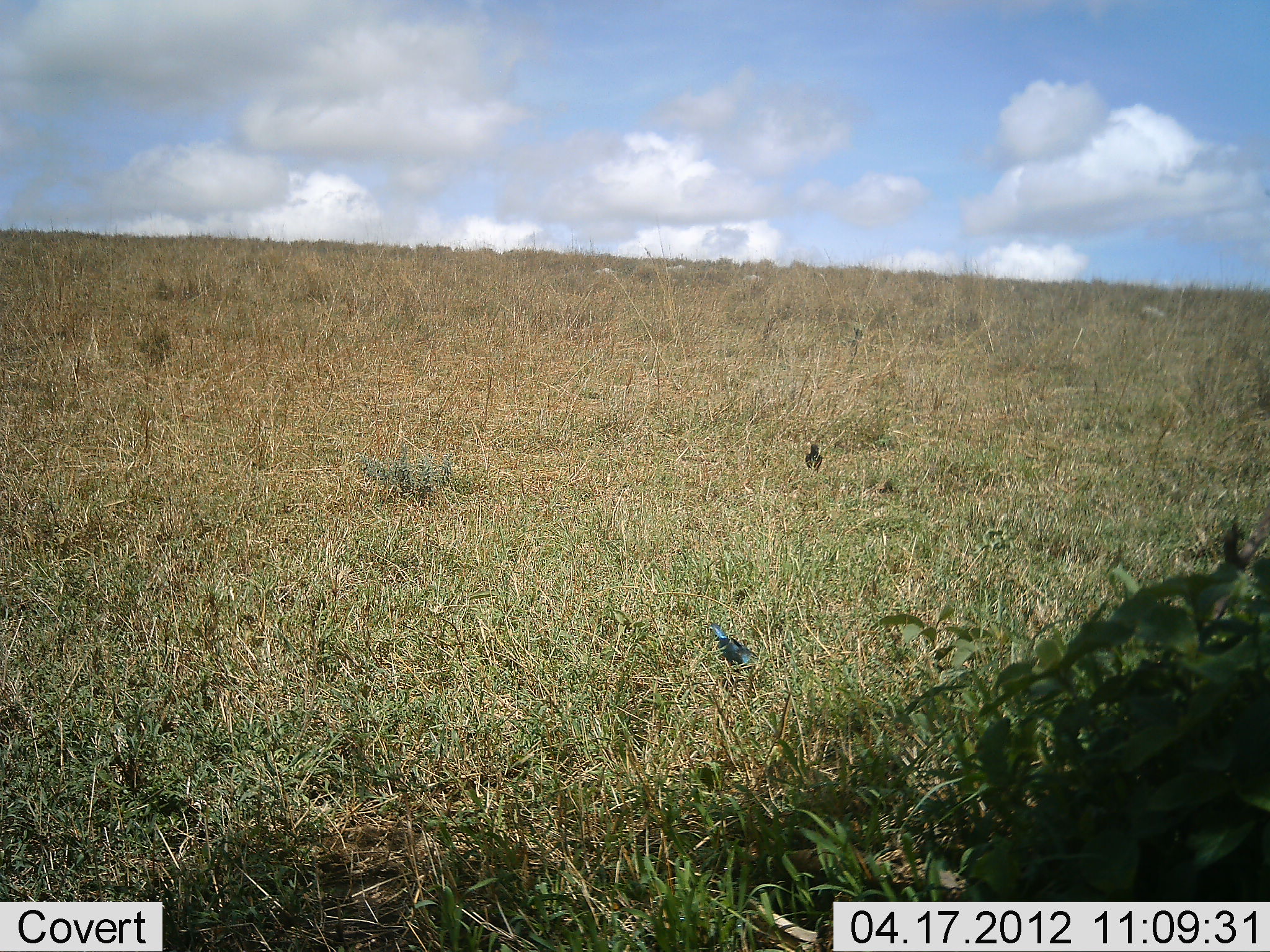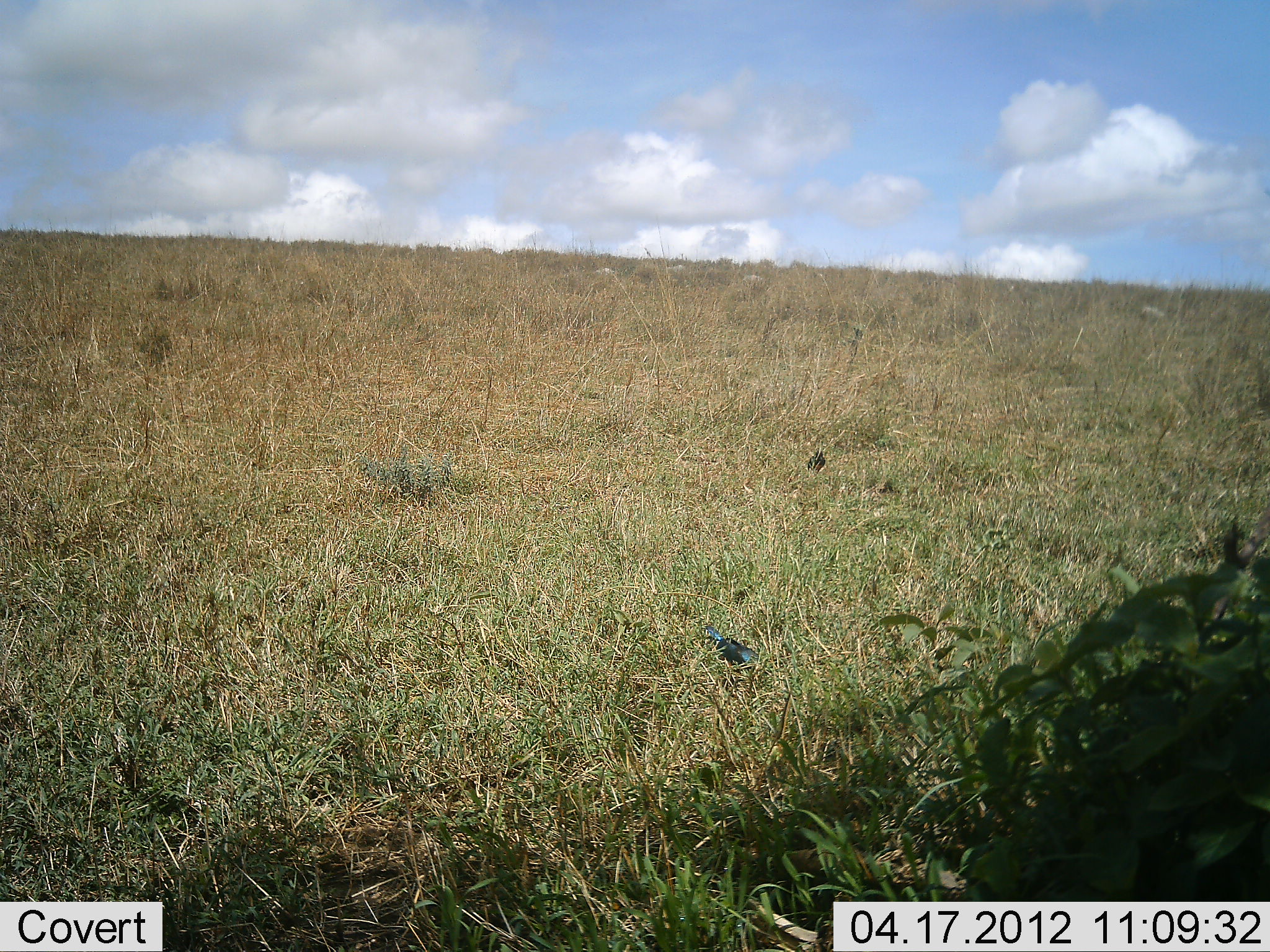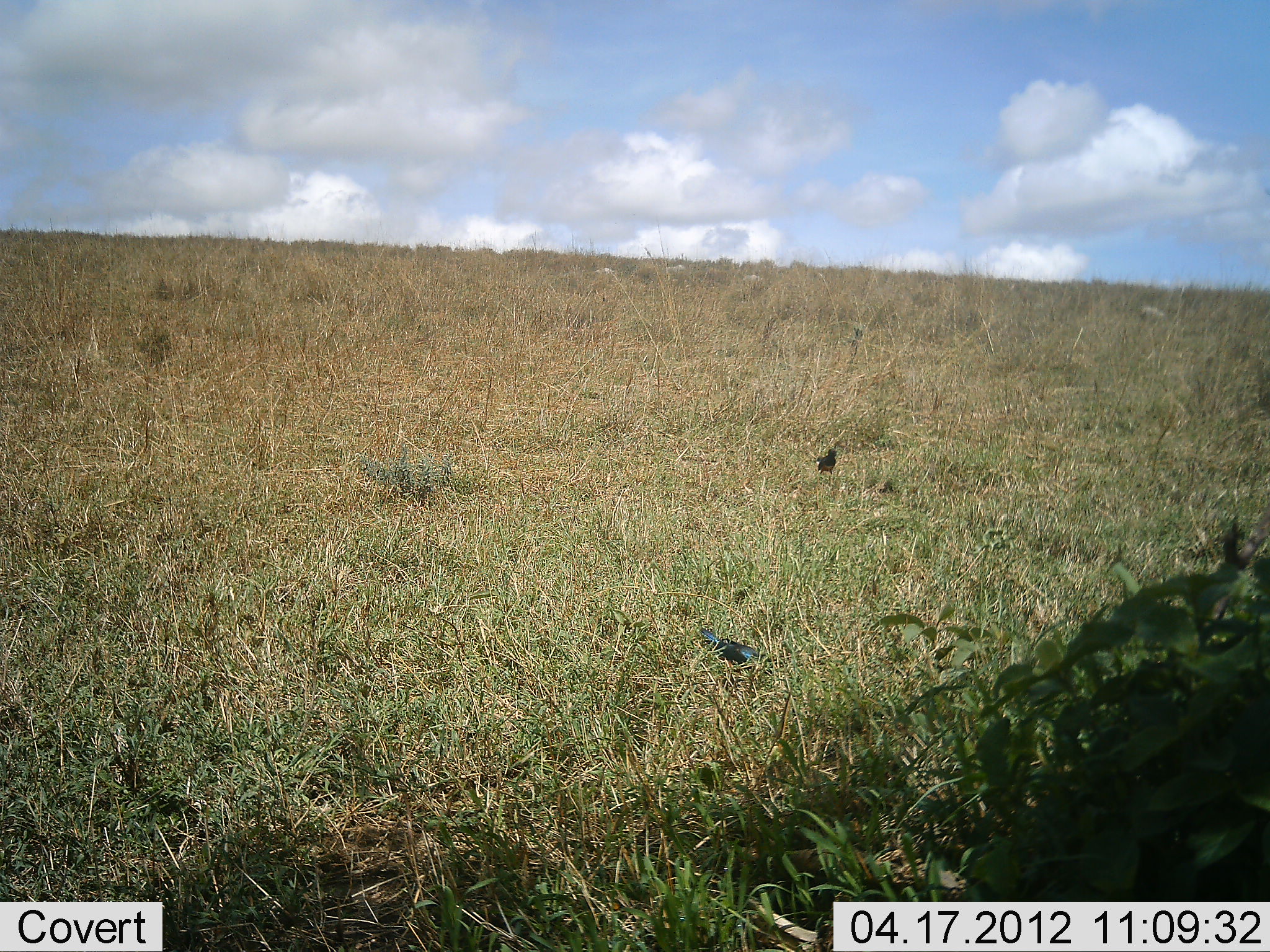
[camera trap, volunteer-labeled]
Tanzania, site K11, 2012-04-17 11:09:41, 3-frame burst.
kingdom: Animalia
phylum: Chordata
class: Aves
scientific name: Aves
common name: bird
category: otherbird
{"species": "otherbird (bird) (Aves)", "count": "2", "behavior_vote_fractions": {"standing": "42%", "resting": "0%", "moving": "16%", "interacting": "0%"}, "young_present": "0%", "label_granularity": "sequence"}